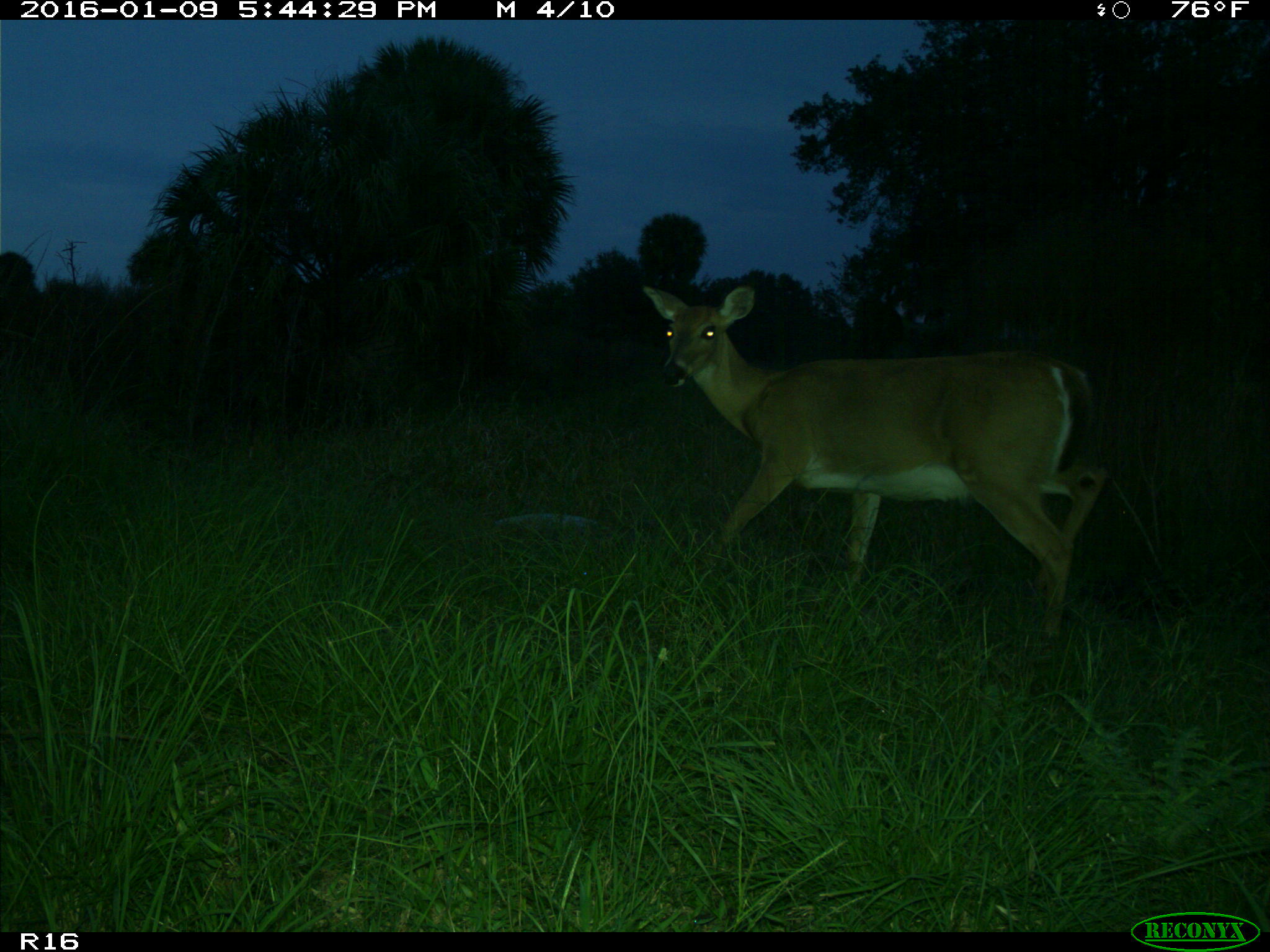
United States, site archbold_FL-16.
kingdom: Animalia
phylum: Chordata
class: Mammalia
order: Artiodactyla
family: Cervidae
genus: Odocoileus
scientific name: Odocoileus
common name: deer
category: unidentified deer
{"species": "unidentified deer (deer) (Odocoileus)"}